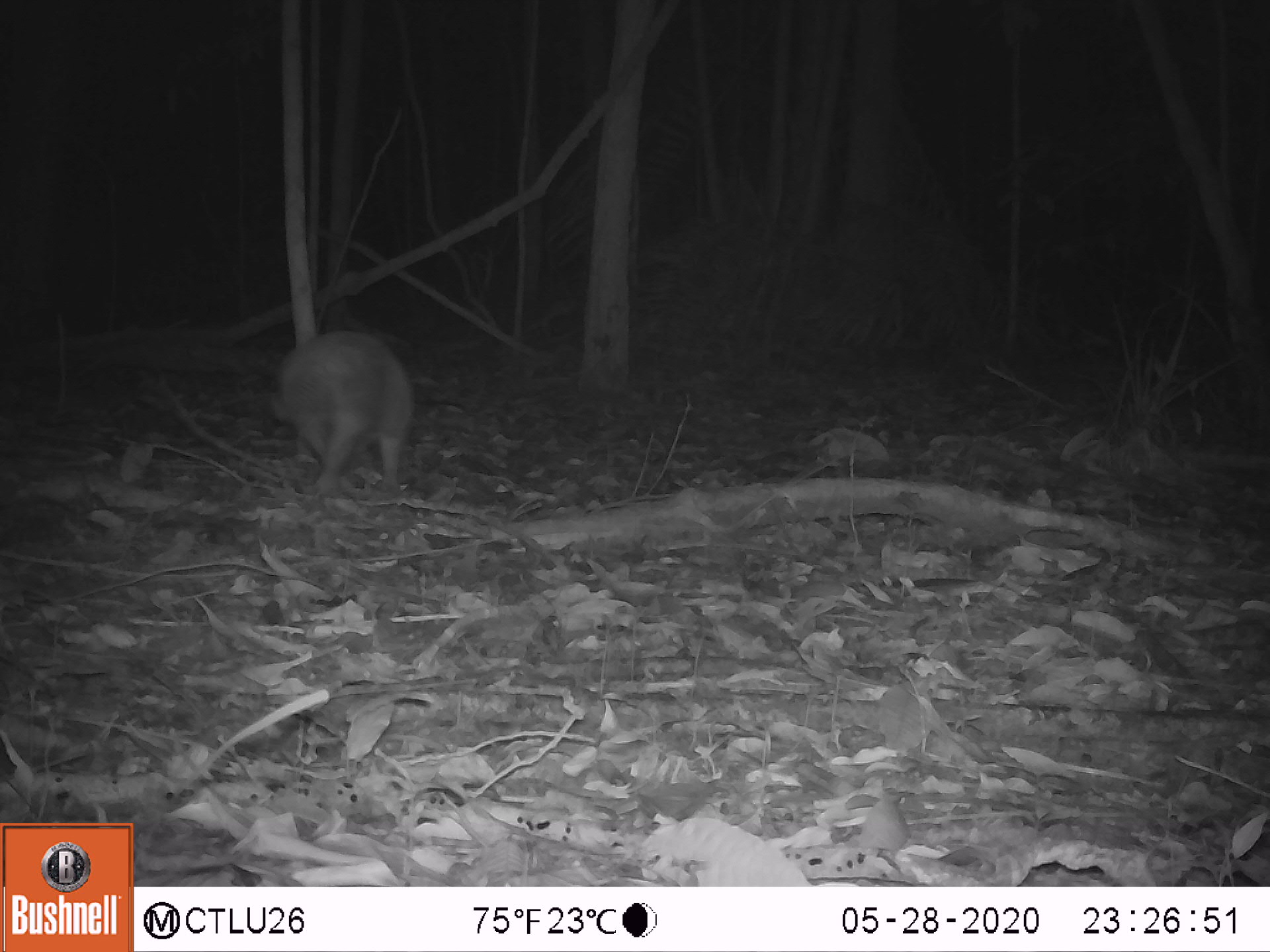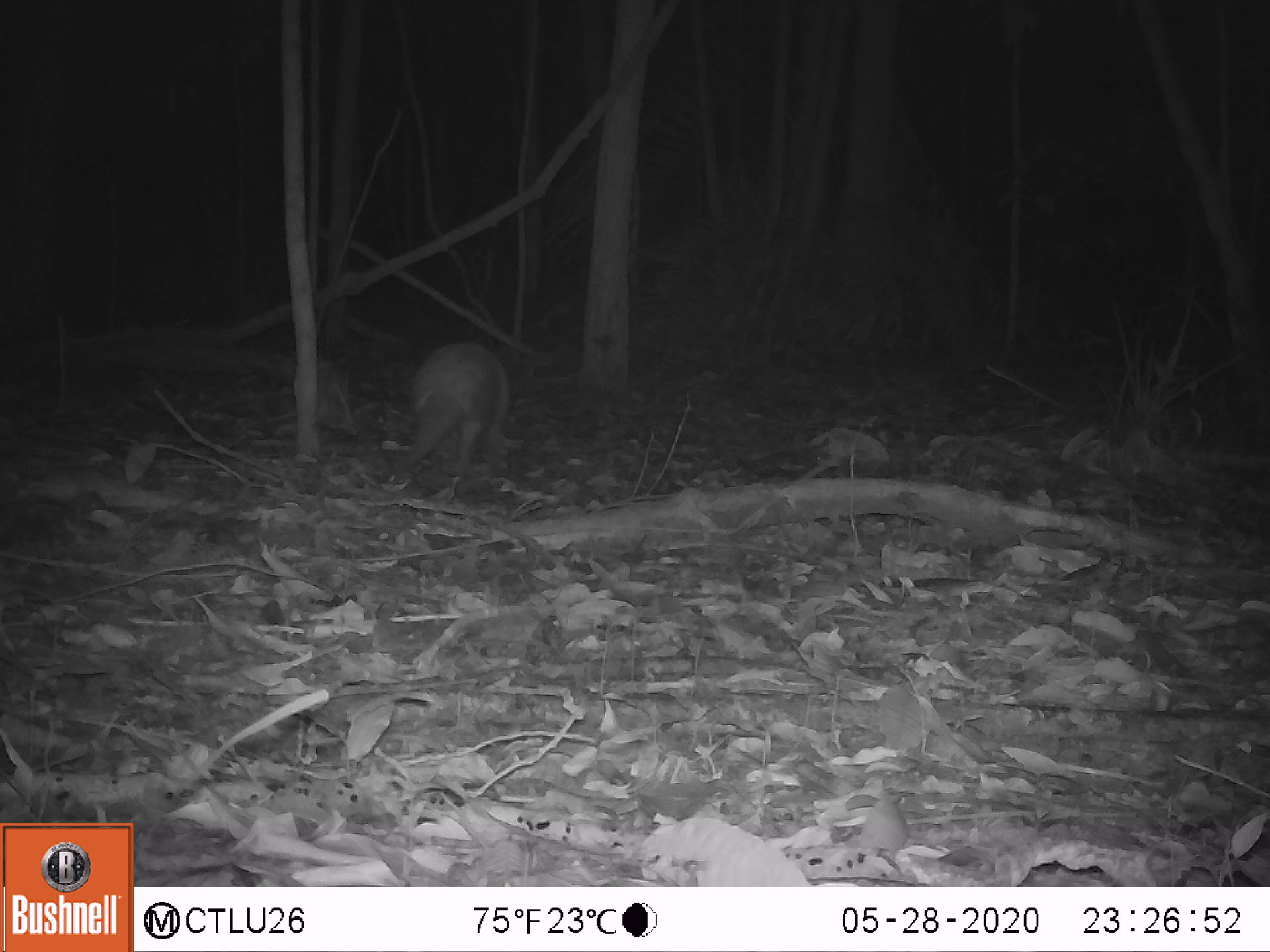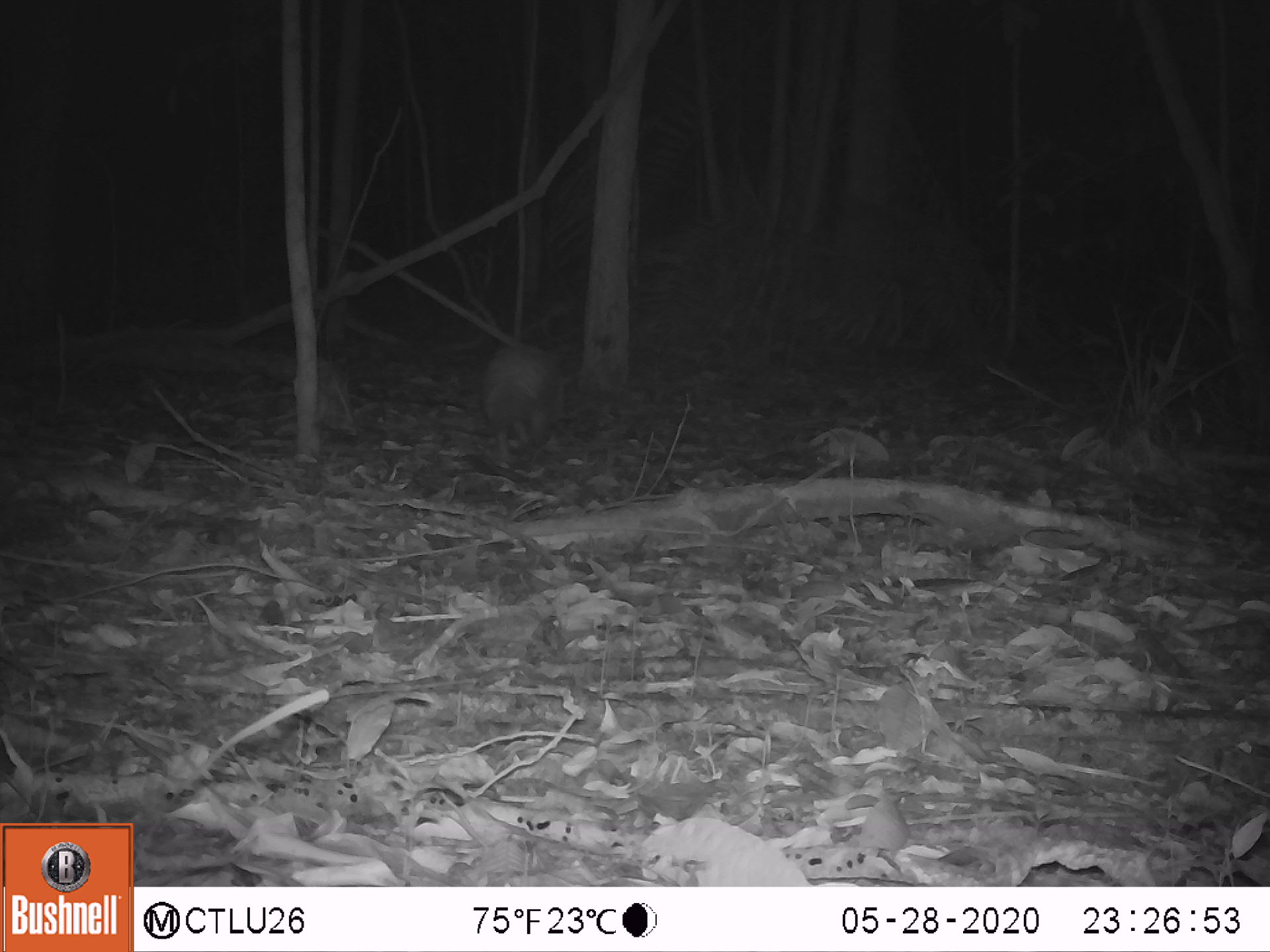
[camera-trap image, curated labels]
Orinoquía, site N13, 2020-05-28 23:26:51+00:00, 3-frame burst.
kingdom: Animalia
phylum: Chordata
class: Mammalia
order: Cingulata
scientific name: Cingulata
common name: armadillo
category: unknown armadillo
Unknown armadillo (armadillo) (Cingulata).